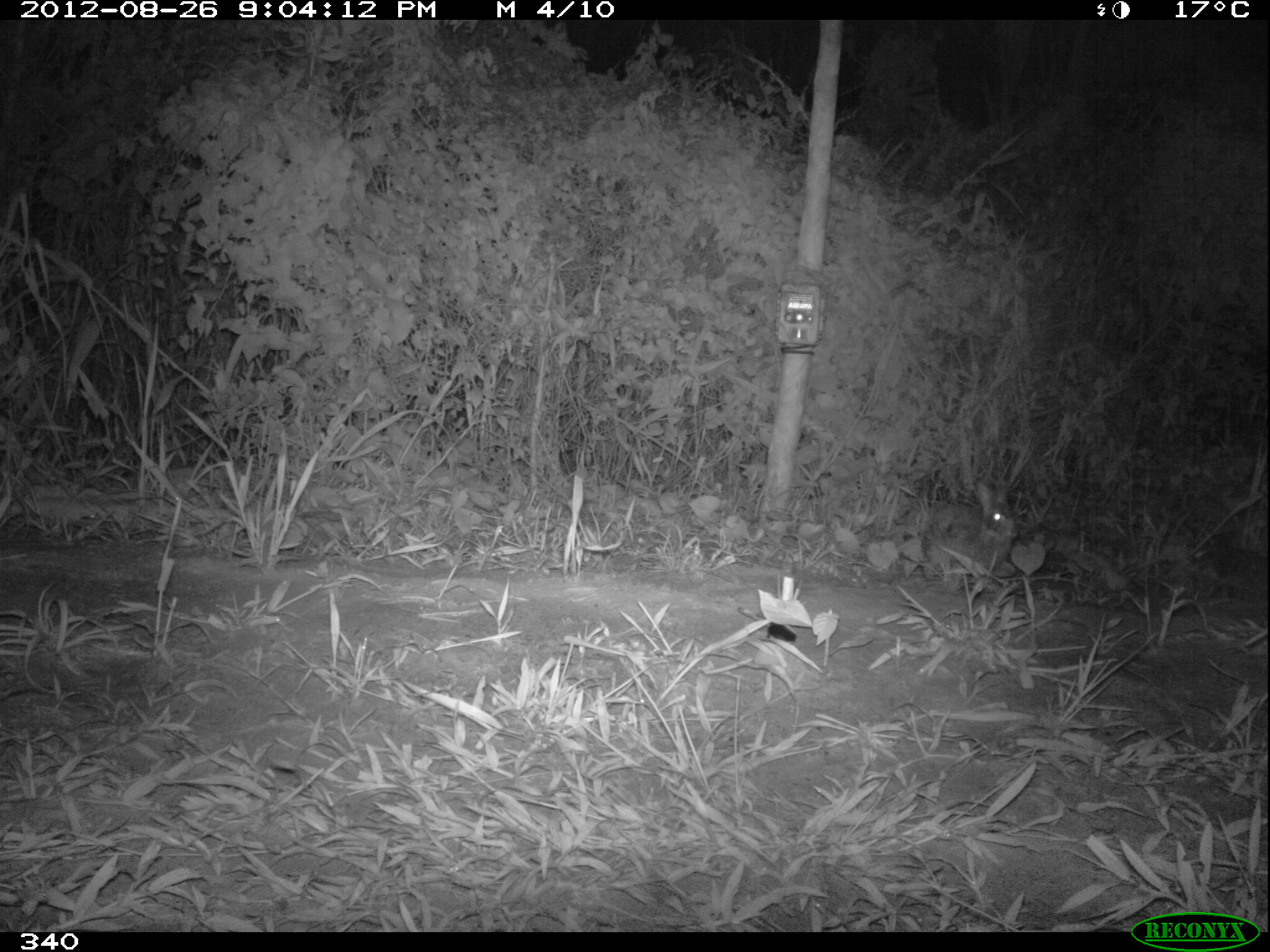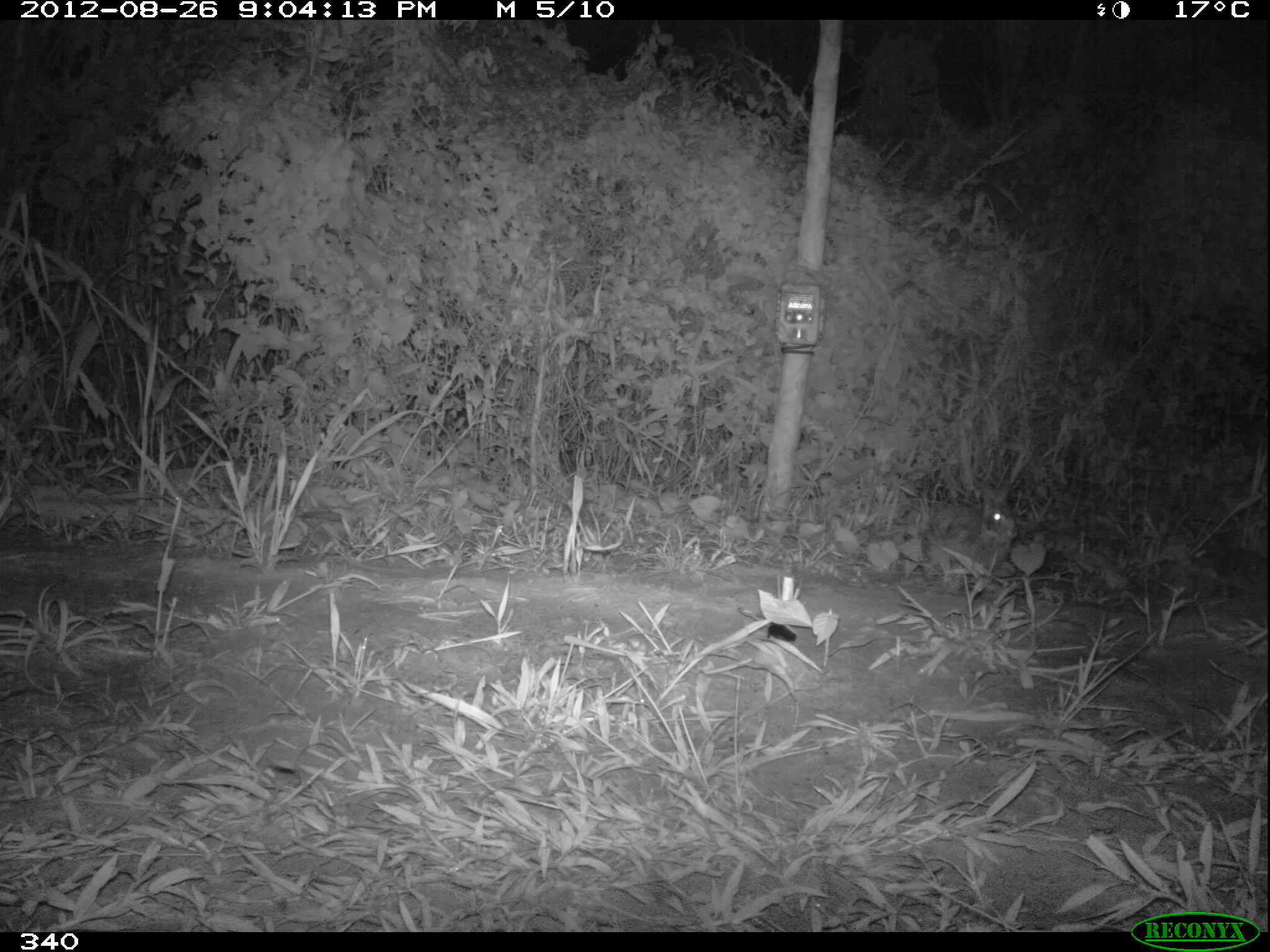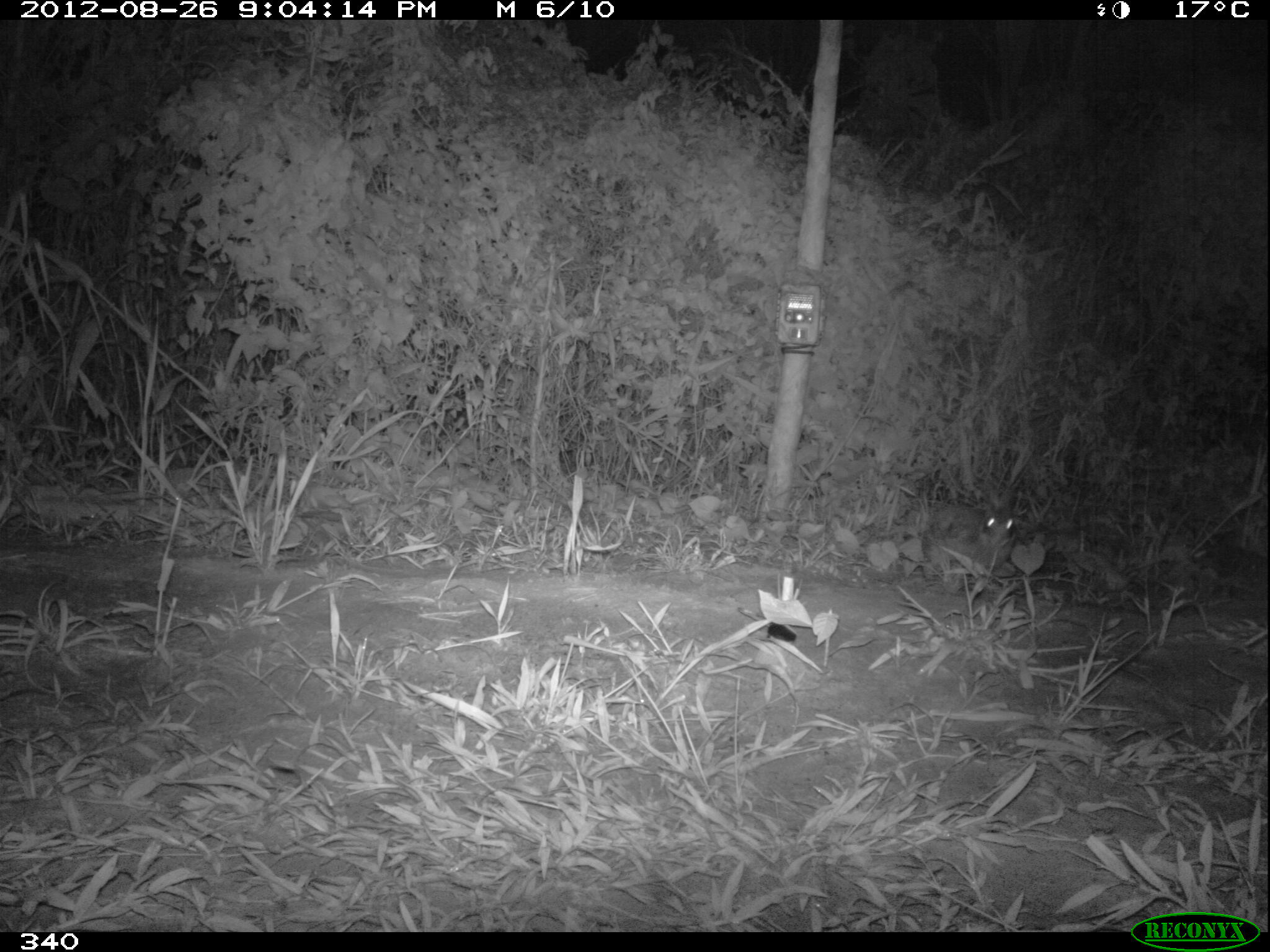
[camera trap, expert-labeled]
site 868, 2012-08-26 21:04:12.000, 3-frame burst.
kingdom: Animalia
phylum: Chordata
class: Mammalia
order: Lagomorpha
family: Leporidae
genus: Sylvilagus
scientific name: Sylvilagus brasiliensis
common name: tapeti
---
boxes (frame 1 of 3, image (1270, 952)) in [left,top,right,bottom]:
sylvilagus brasiliensis: [918,479,1018,571]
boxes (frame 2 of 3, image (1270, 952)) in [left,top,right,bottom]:
sylvilagus brasiliensis: [918,479,1018,571]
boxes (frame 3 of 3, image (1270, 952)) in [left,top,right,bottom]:
sylvilagus brasiliensis: [917,479,1018,571]